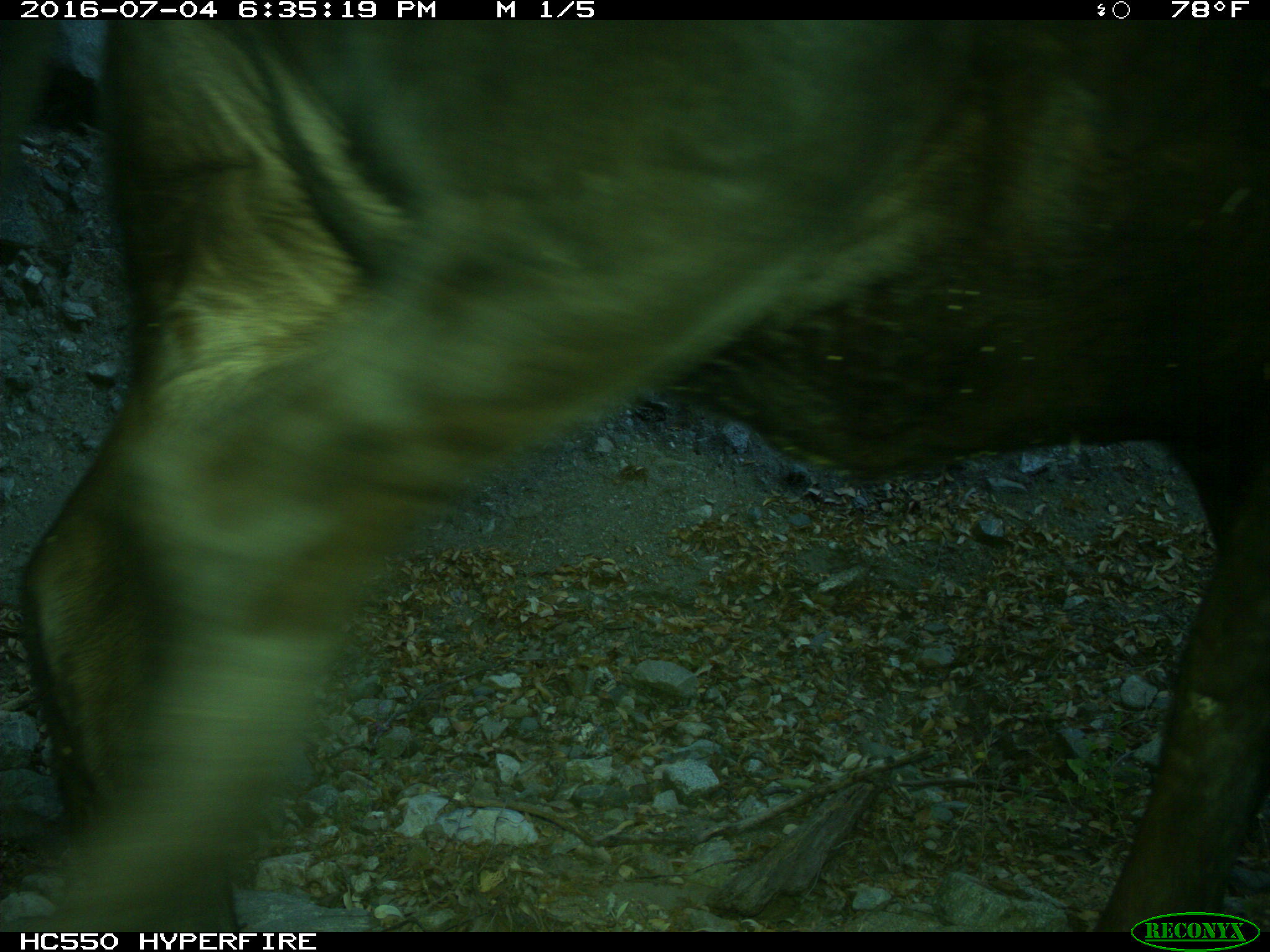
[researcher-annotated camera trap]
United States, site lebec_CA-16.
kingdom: Animalia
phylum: Chordata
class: Mammalia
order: Artiodactyla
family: Bovidae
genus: Bos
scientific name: Bos taurus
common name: domestic cow